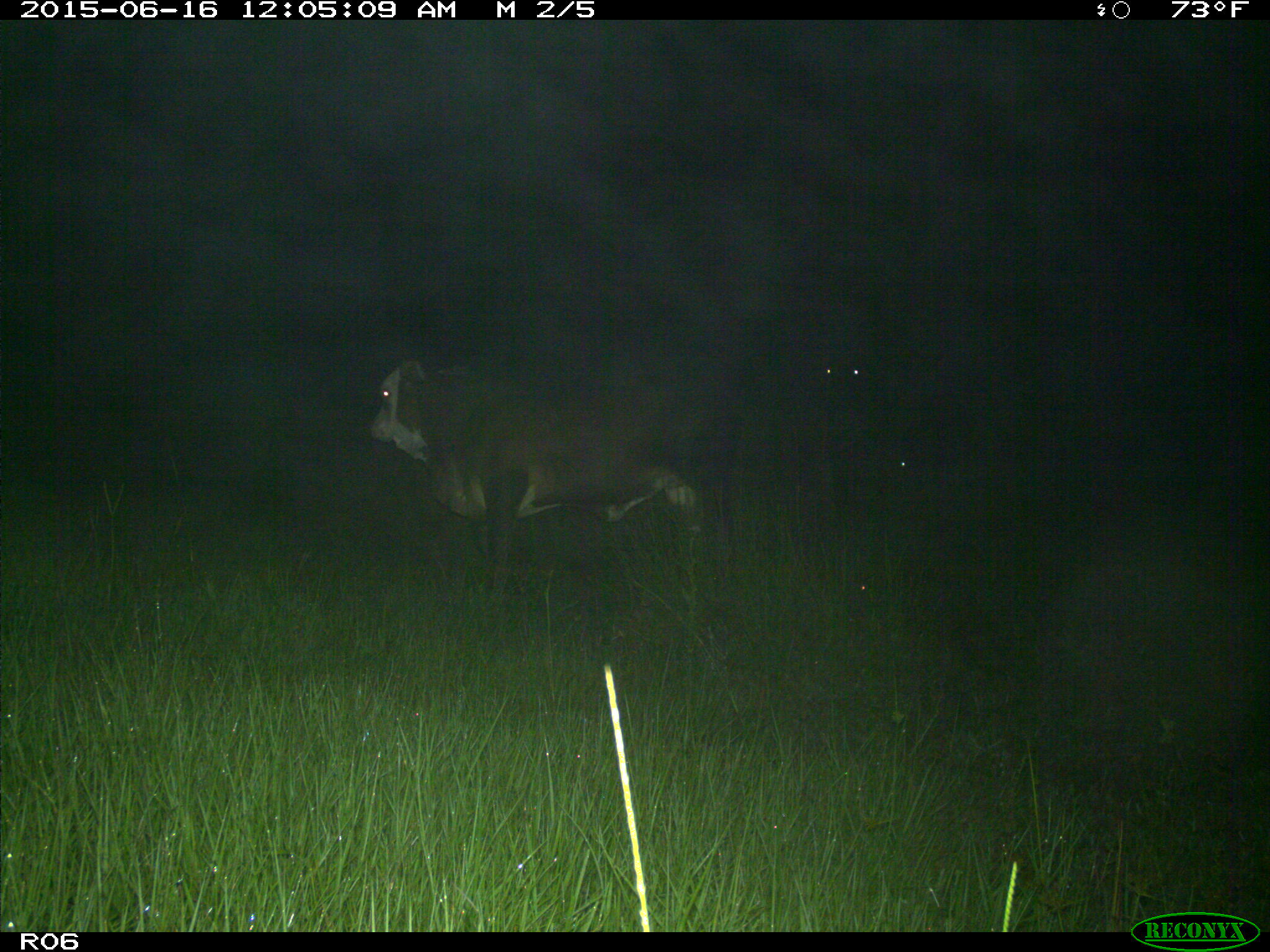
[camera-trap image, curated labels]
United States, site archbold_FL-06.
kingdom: Animalia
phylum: Chordata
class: Mammalia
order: Artiodactyla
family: Bovidae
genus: Bos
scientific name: Bos taurus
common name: domestic cow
Bos taurus (domestic cow).